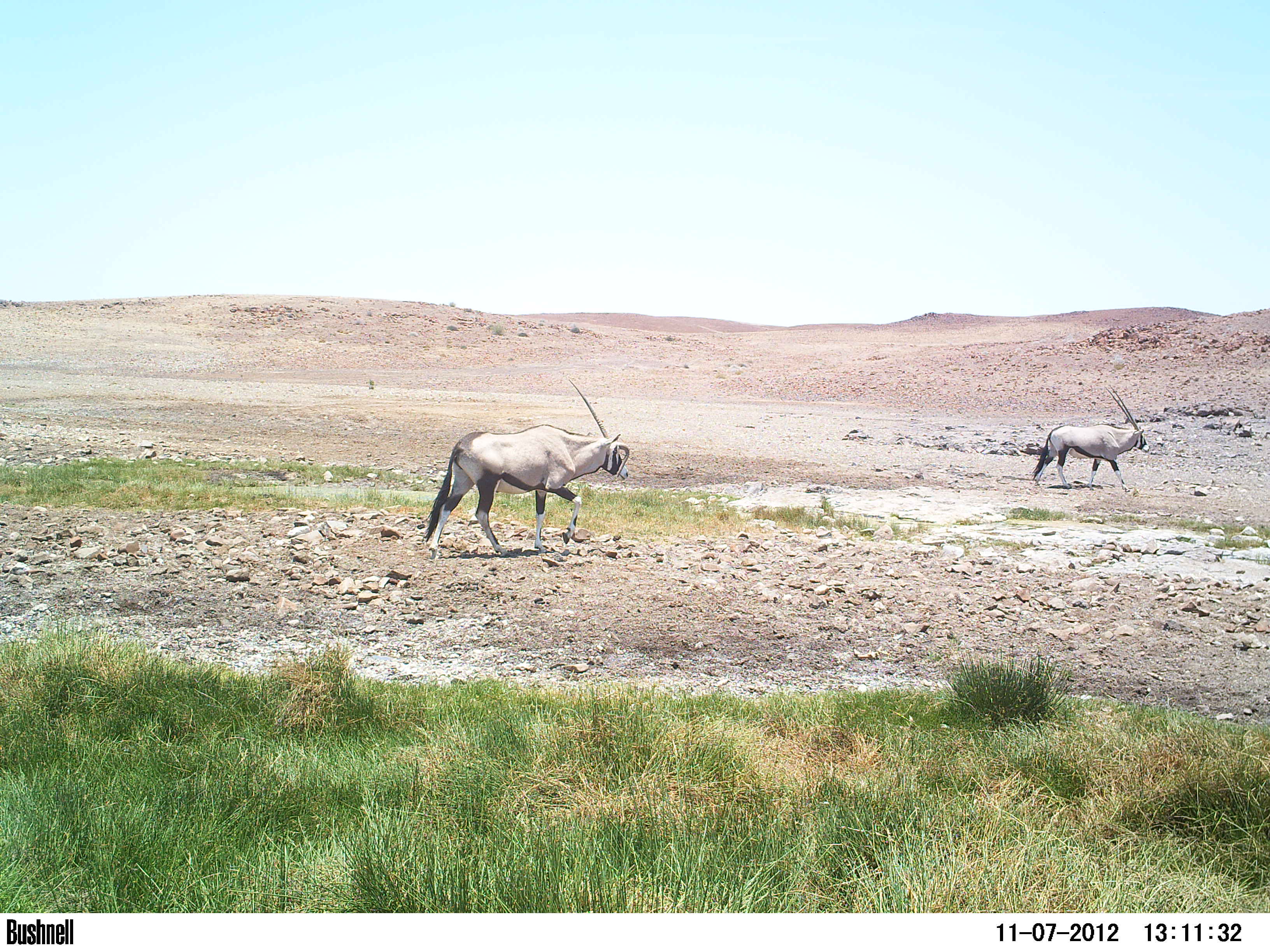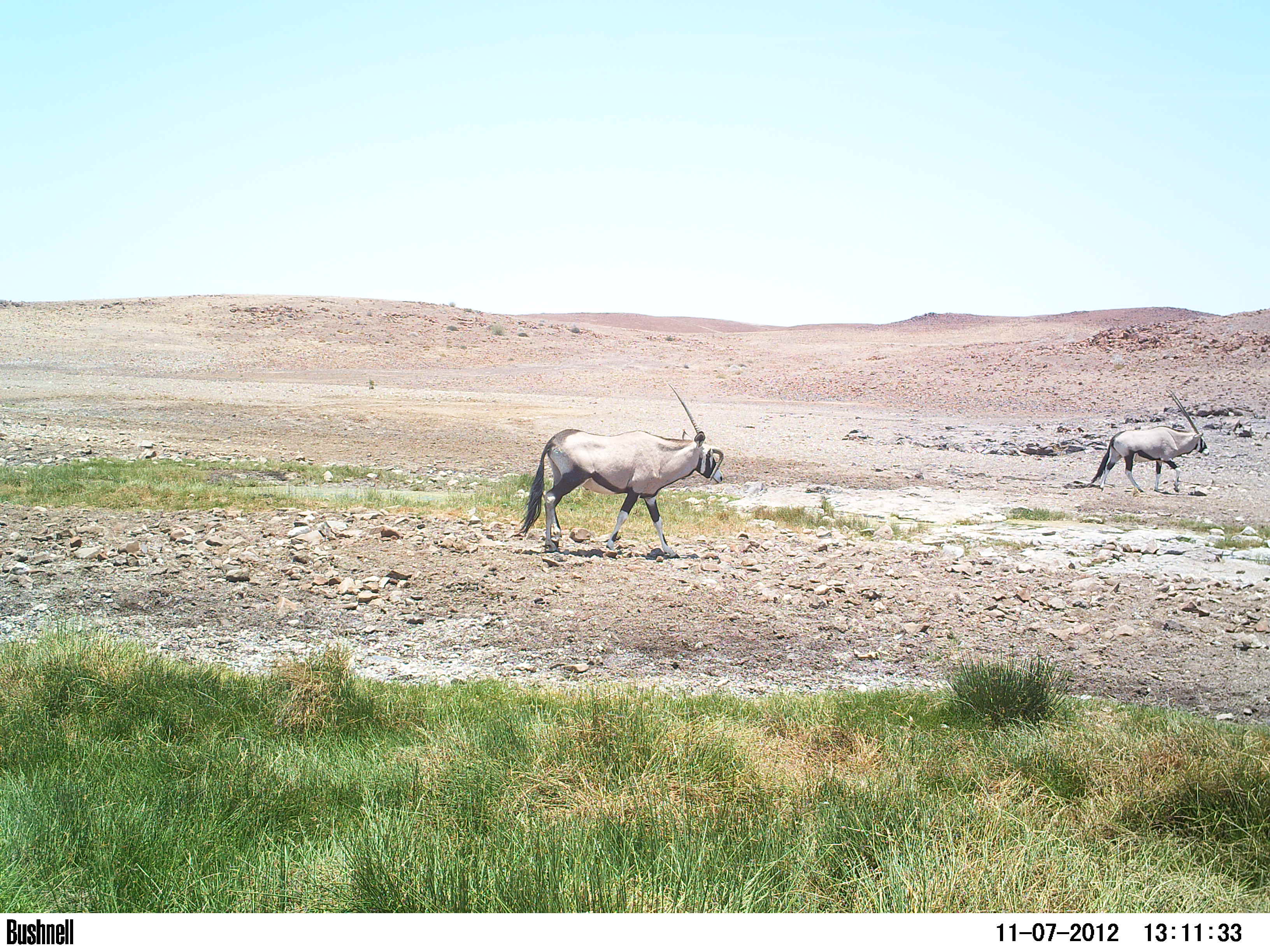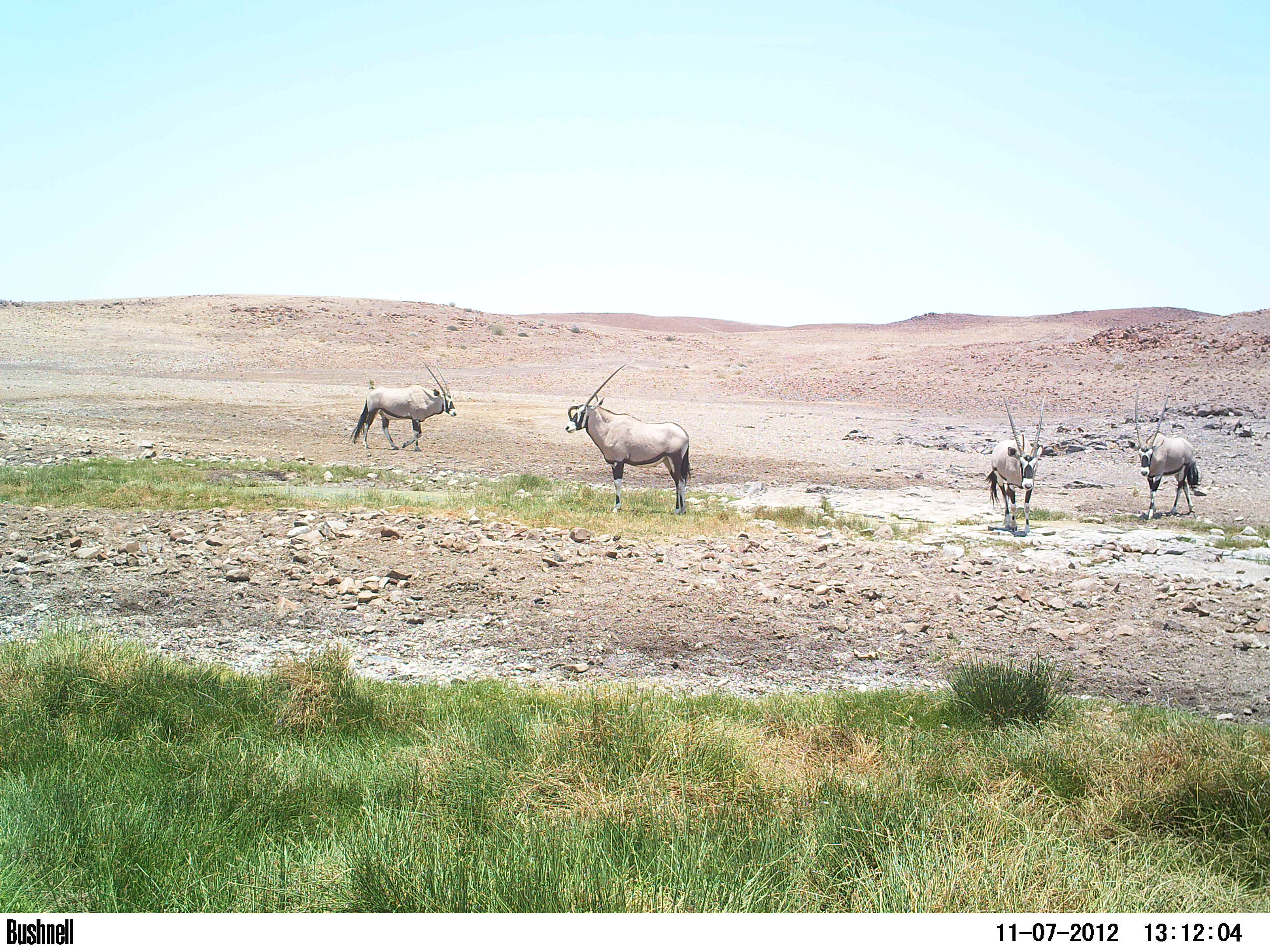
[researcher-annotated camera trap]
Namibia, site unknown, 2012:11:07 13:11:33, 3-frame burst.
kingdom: Animalia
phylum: Chordata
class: Mammalia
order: Artiodactyla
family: Bovidae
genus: Oryx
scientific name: Oryx gazella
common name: gemsbok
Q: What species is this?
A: Oryx gazella (gemsbok).